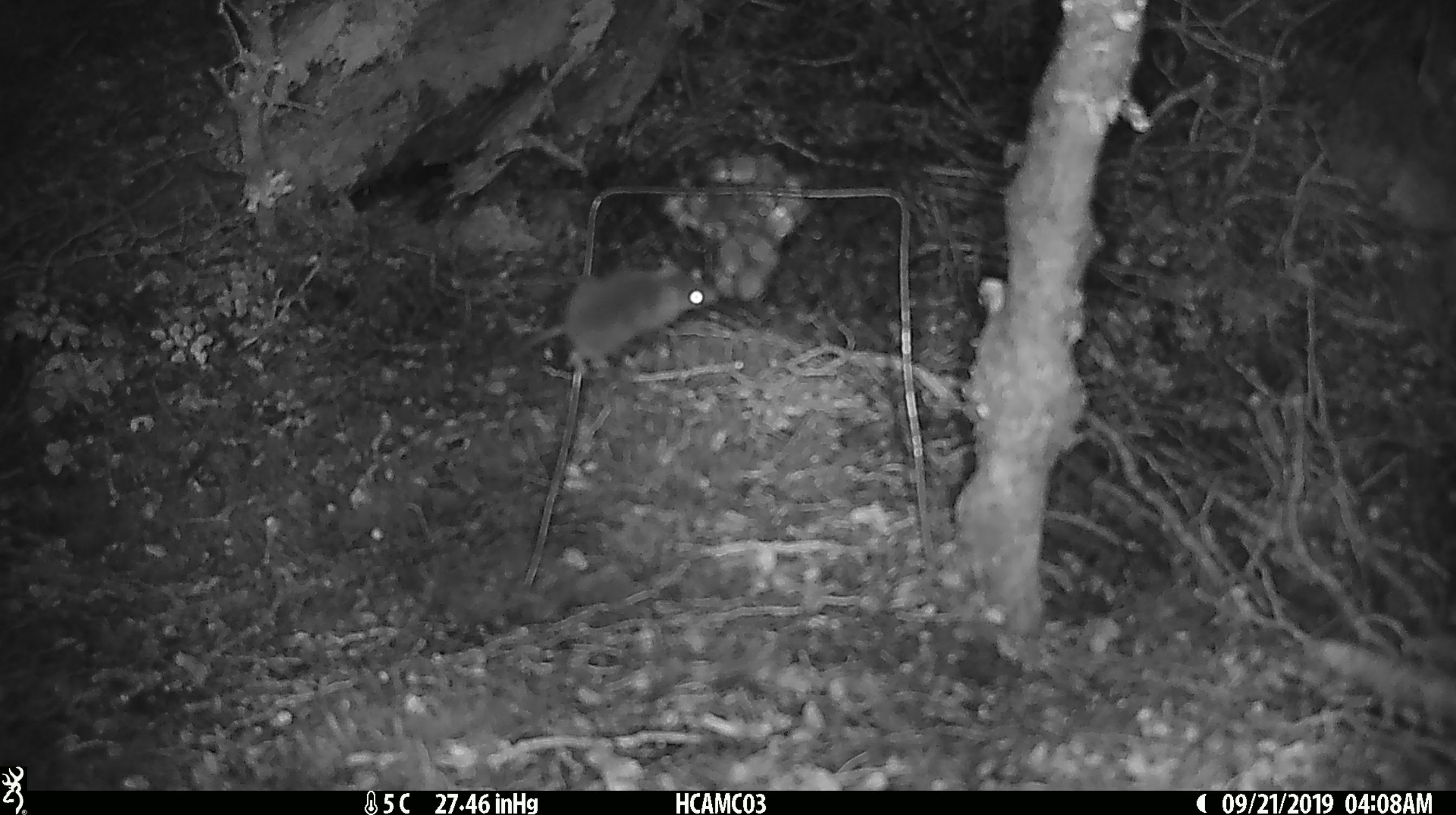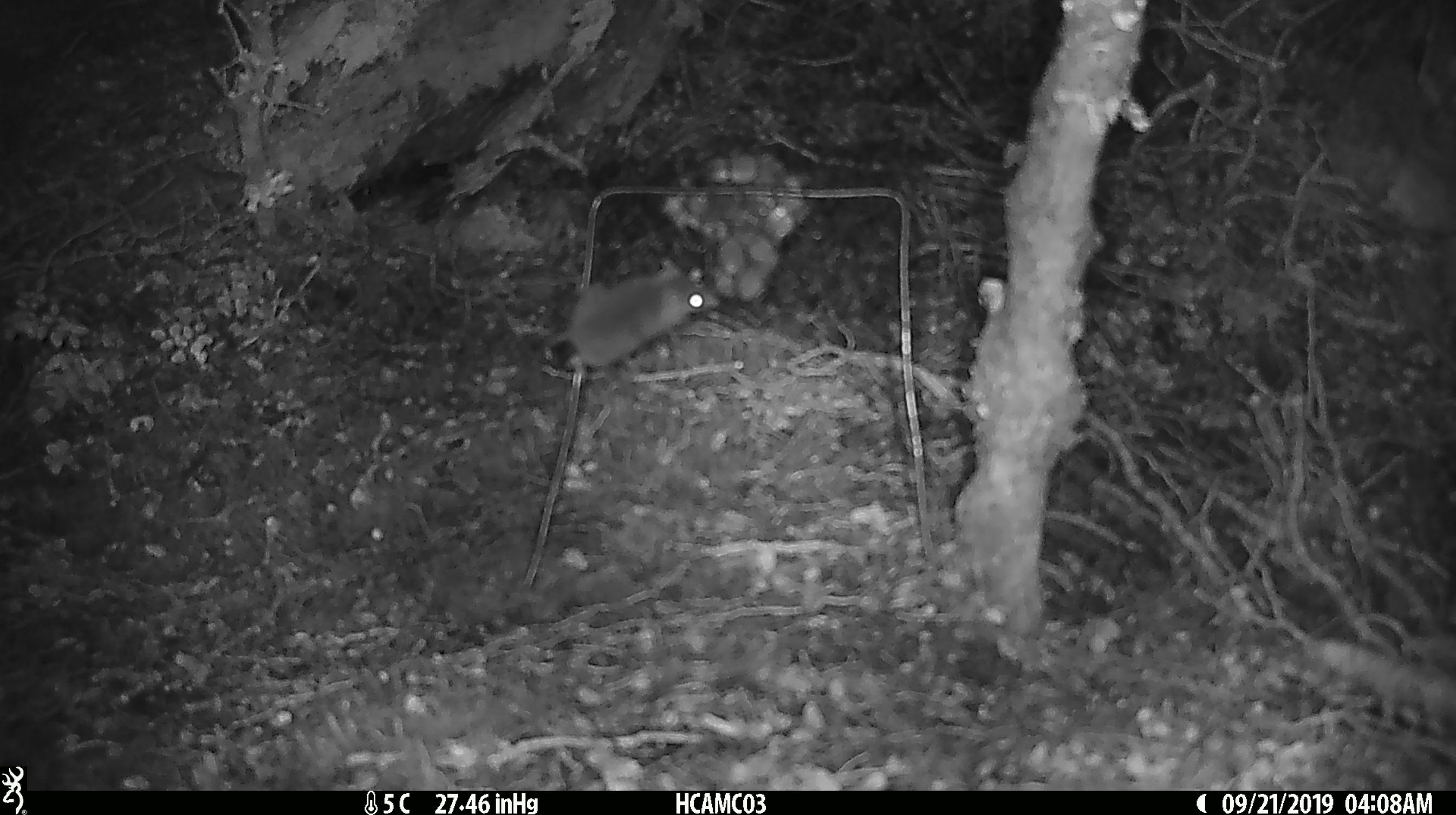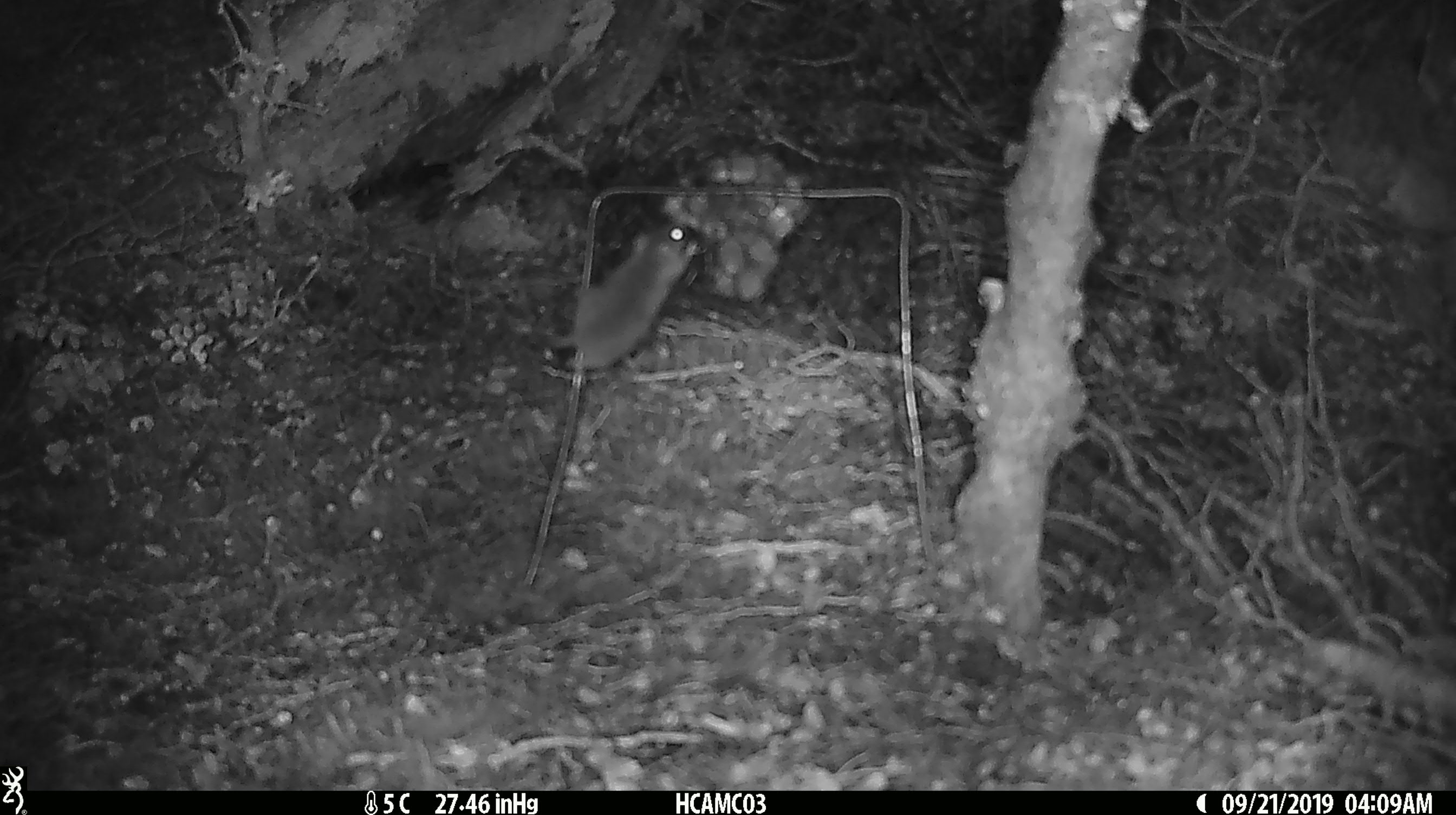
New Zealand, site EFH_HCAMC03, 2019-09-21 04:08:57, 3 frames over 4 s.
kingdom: Animalia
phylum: Chordata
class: Mammalia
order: Rodentia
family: Muridae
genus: Mus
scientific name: Mus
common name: mouse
Mouse (Mus).